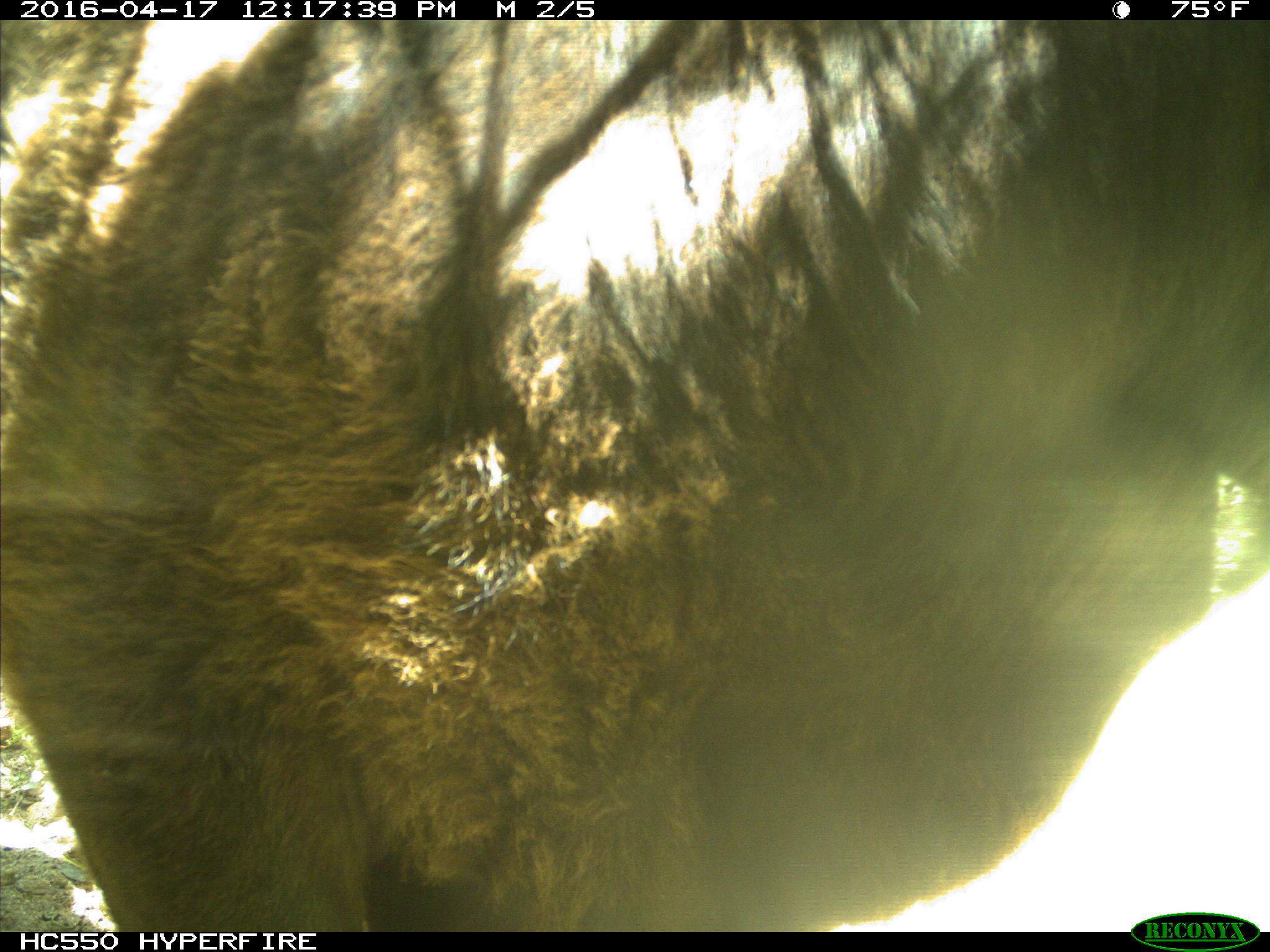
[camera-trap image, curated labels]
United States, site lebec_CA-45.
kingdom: Animalia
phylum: Chordata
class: Mammalia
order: Artiodactyla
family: Bovidae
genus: Bos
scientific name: Bos taurus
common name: domestic cow